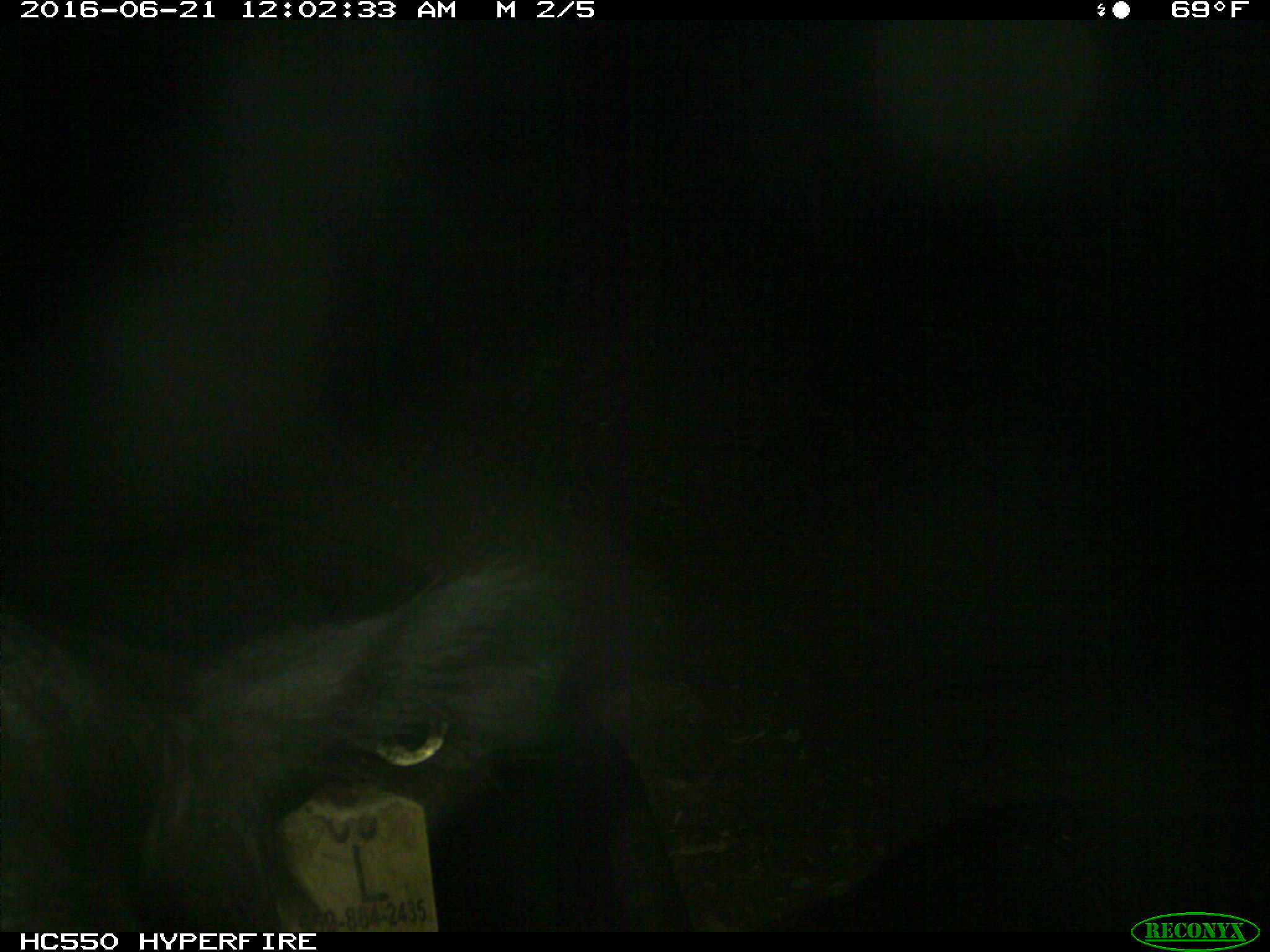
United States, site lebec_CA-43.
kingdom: Animalia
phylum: Chordata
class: Mammalia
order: Artiodactyla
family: Bovidae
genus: Bos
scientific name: Bos taurus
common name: domestic cow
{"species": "Bos taurus (domestic cow)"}